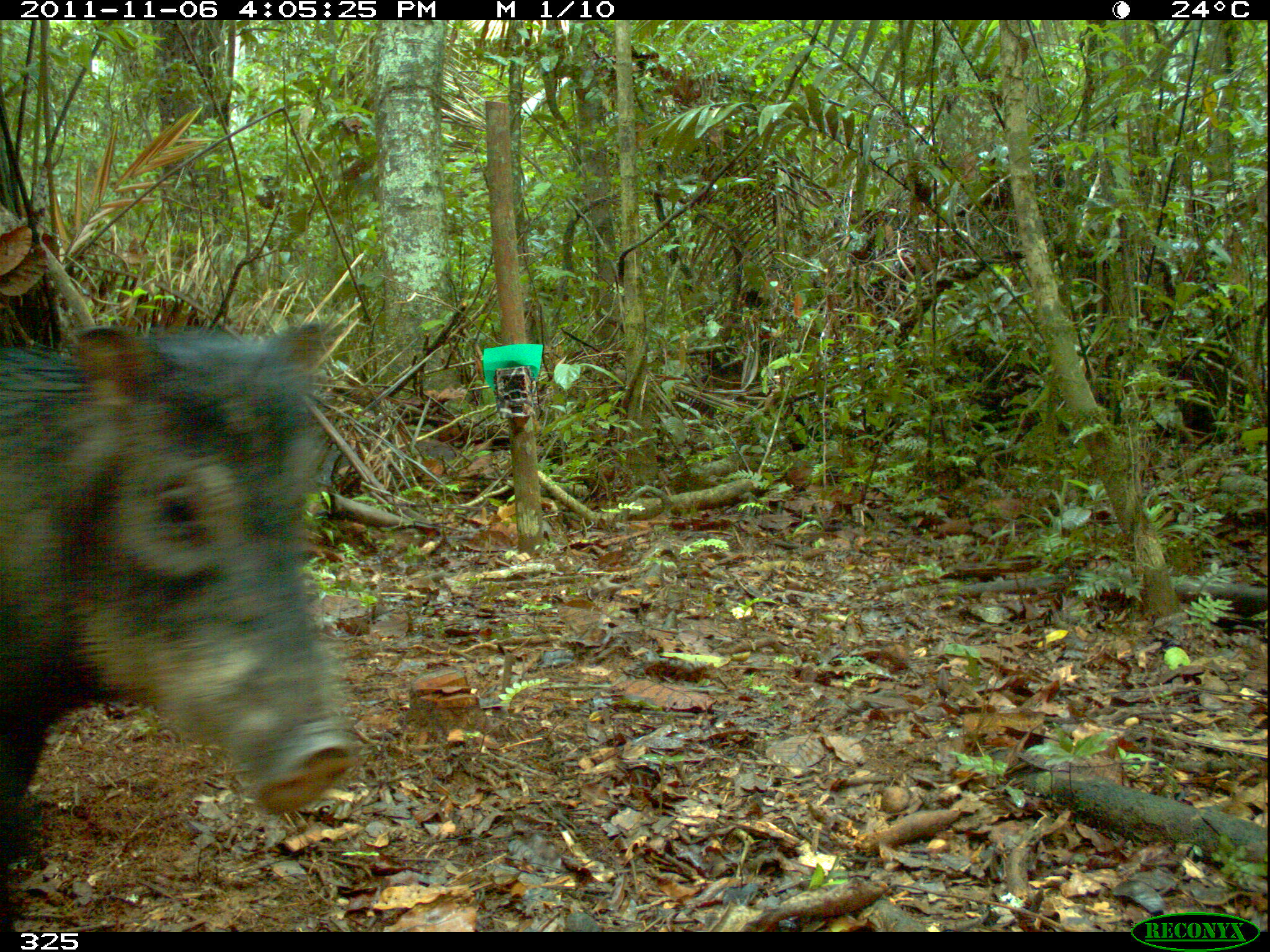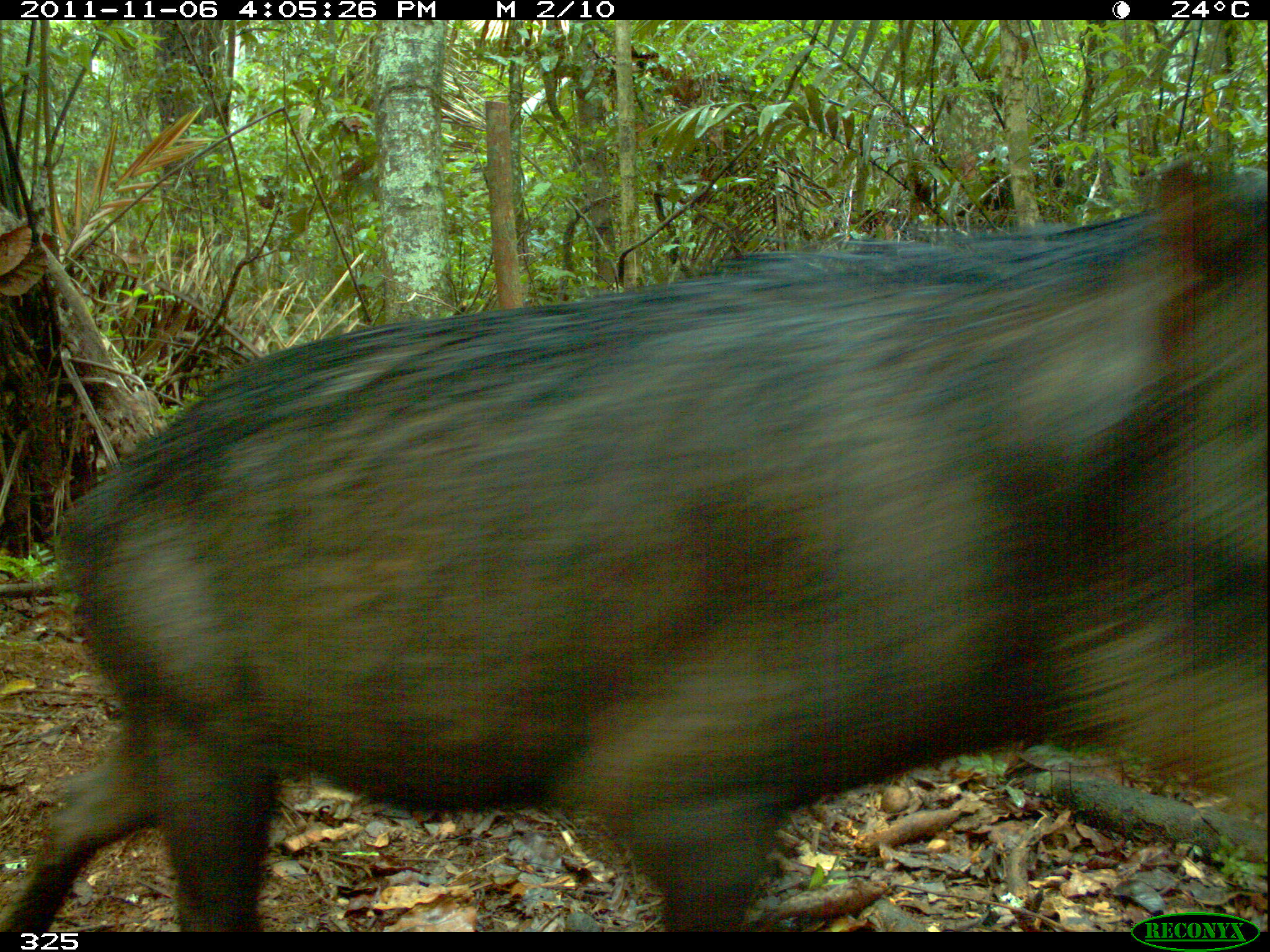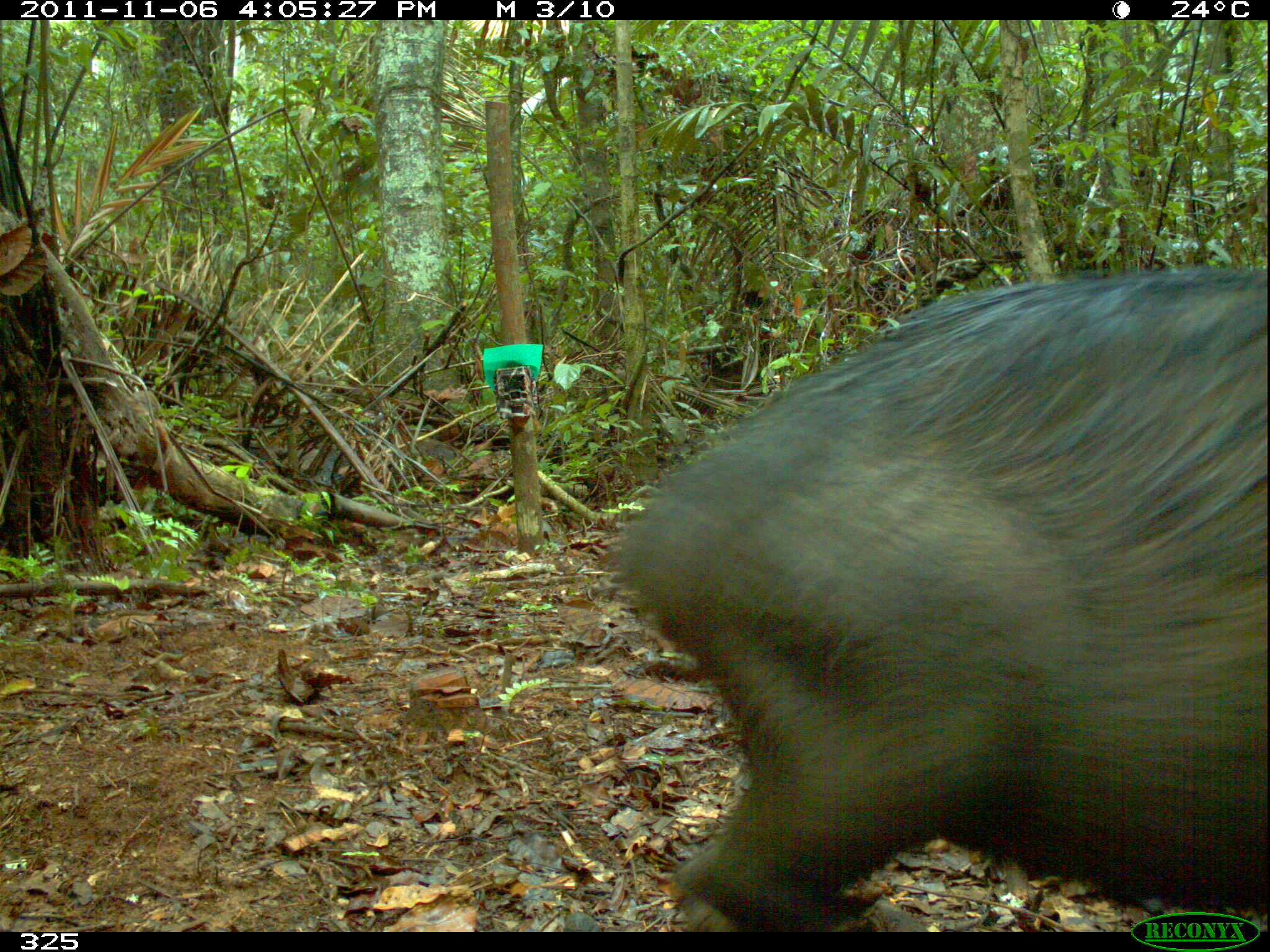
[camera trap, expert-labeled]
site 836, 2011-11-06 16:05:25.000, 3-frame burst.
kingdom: Animalia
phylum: Chordata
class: Mammalia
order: Artiodactyla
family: Tayassuidae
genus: Tayassu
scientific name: Tayassu pecari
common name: white-lipped peccary